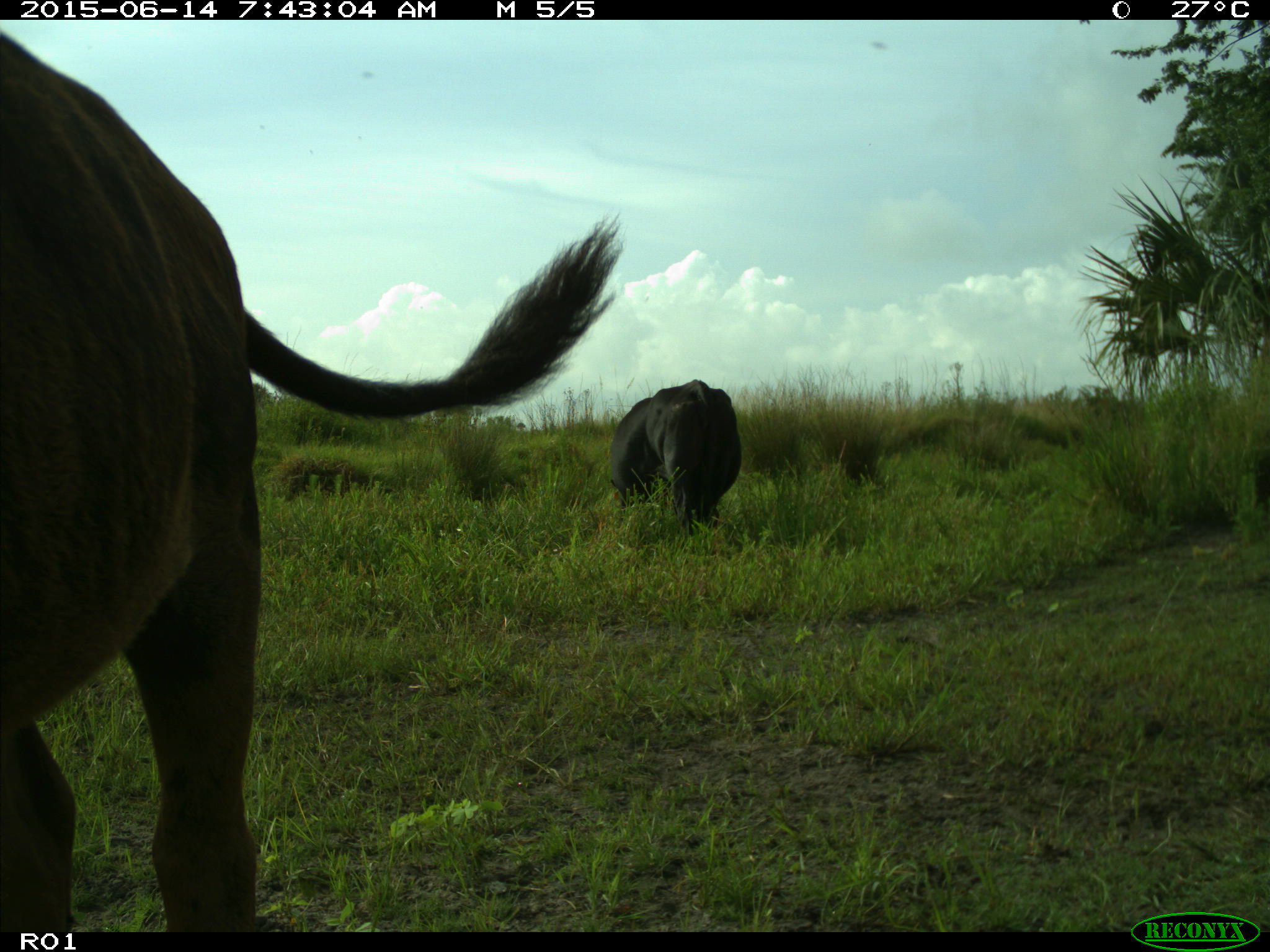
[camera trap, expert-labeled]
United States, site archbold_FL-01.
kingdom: Animalia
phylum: Chordata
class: Mammalia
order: Artiodactyla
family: Bovidae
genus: Bos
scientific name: Bos taurus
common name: domestic cow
Bos taurus (domestic cow).